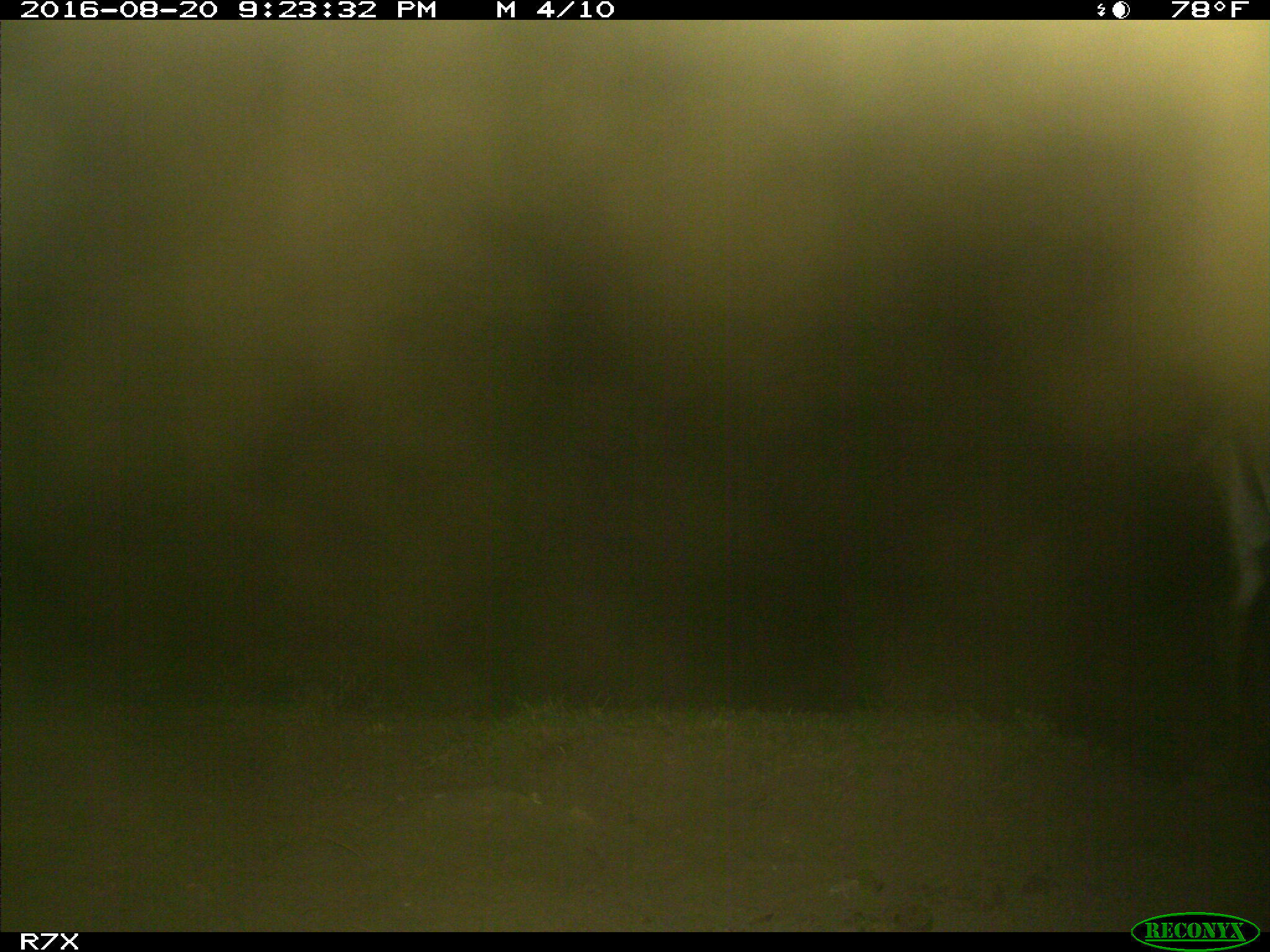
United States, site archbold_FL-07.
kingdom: Animalia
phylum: Chordata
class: Mammalia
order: Perissodactyla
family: Equidae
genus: Equus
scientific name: Equus africanus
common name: african wild ass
Equus africanus (african wild ass).